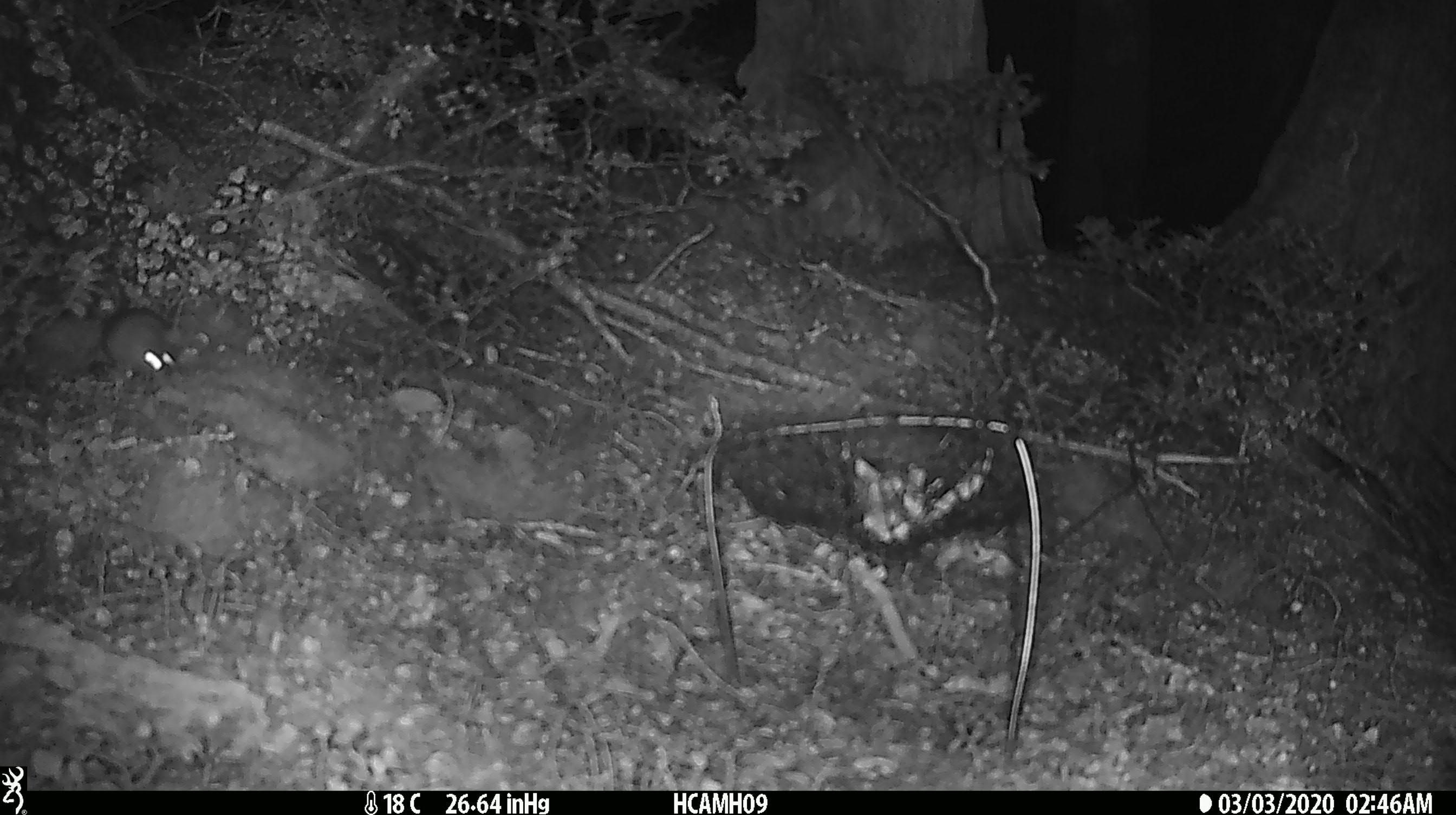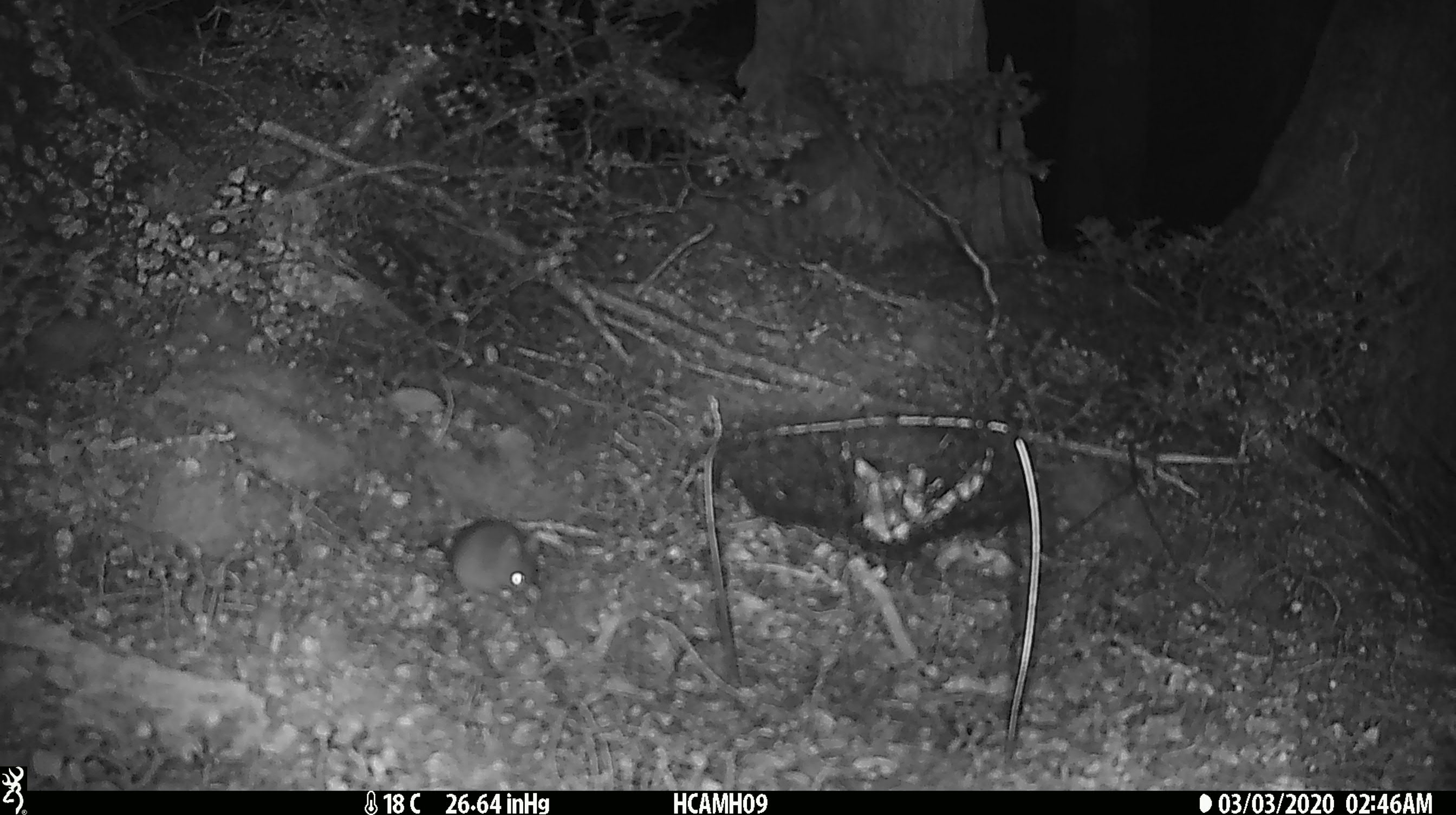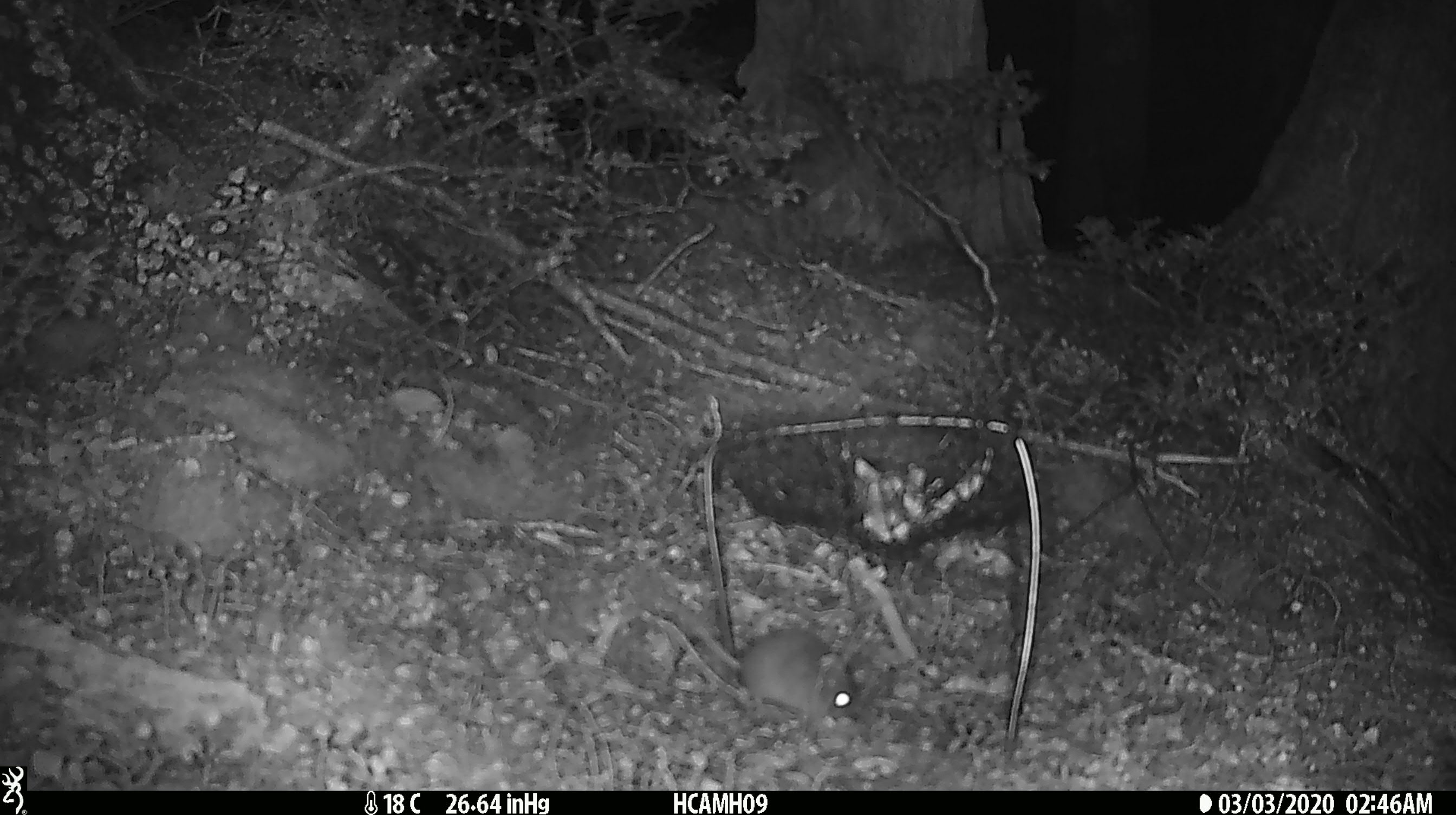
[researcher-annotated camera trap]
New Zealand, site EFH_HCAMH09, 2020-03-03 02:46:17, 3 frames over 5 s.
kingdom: Animalia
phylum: Chordata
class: Mammalia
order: Rodentia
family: Muridae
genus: Mus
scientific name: Mus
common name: mouse